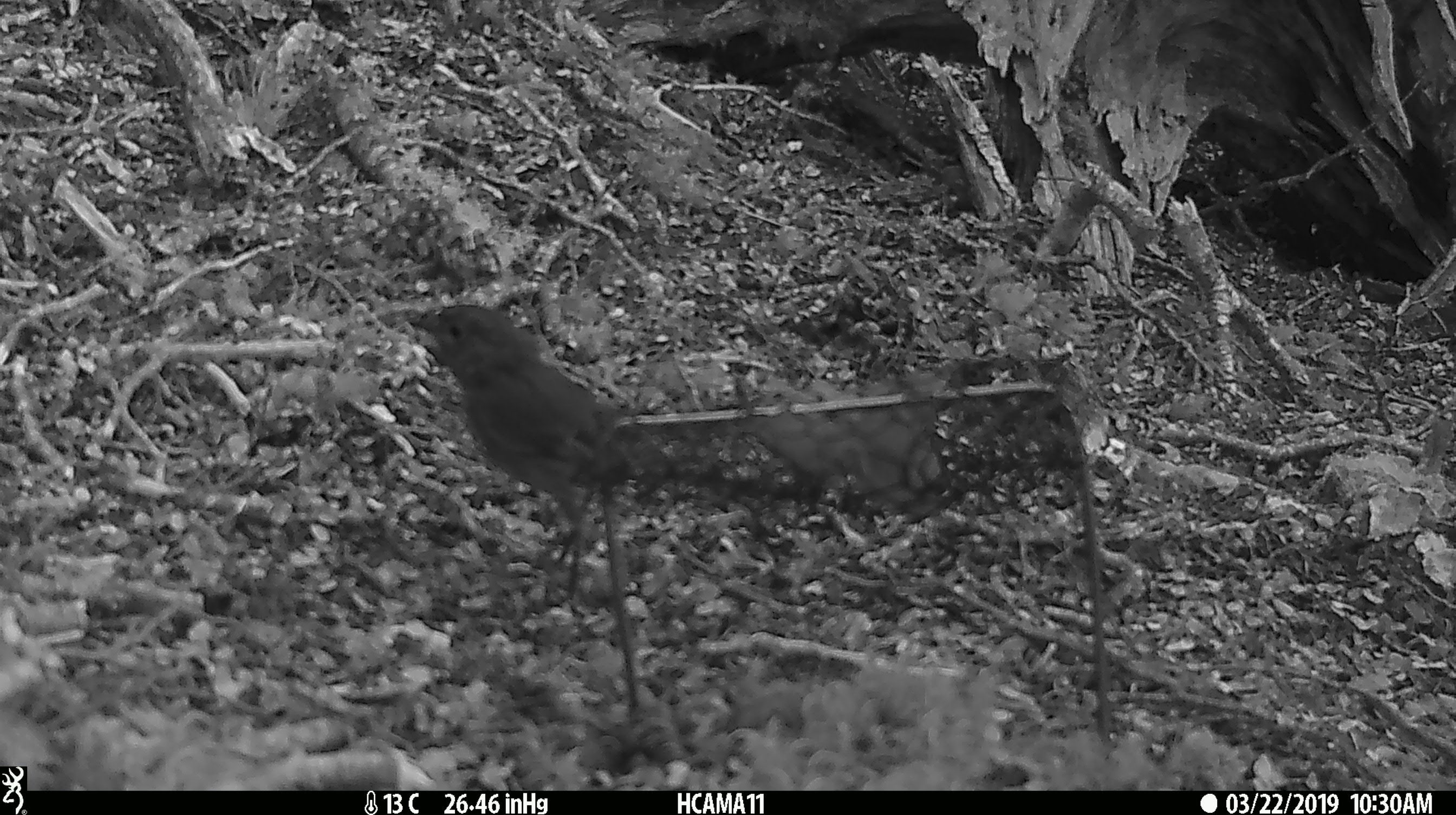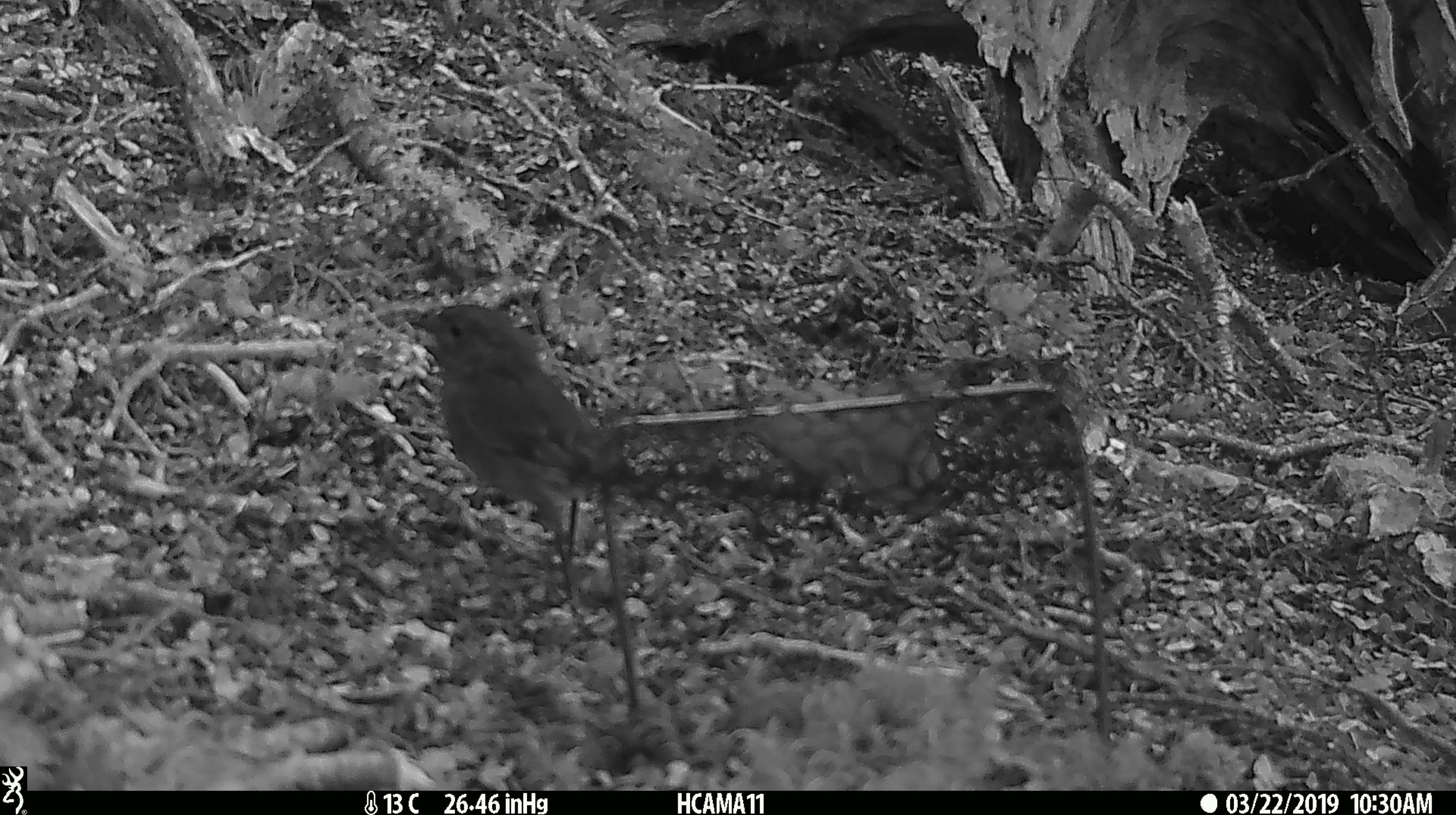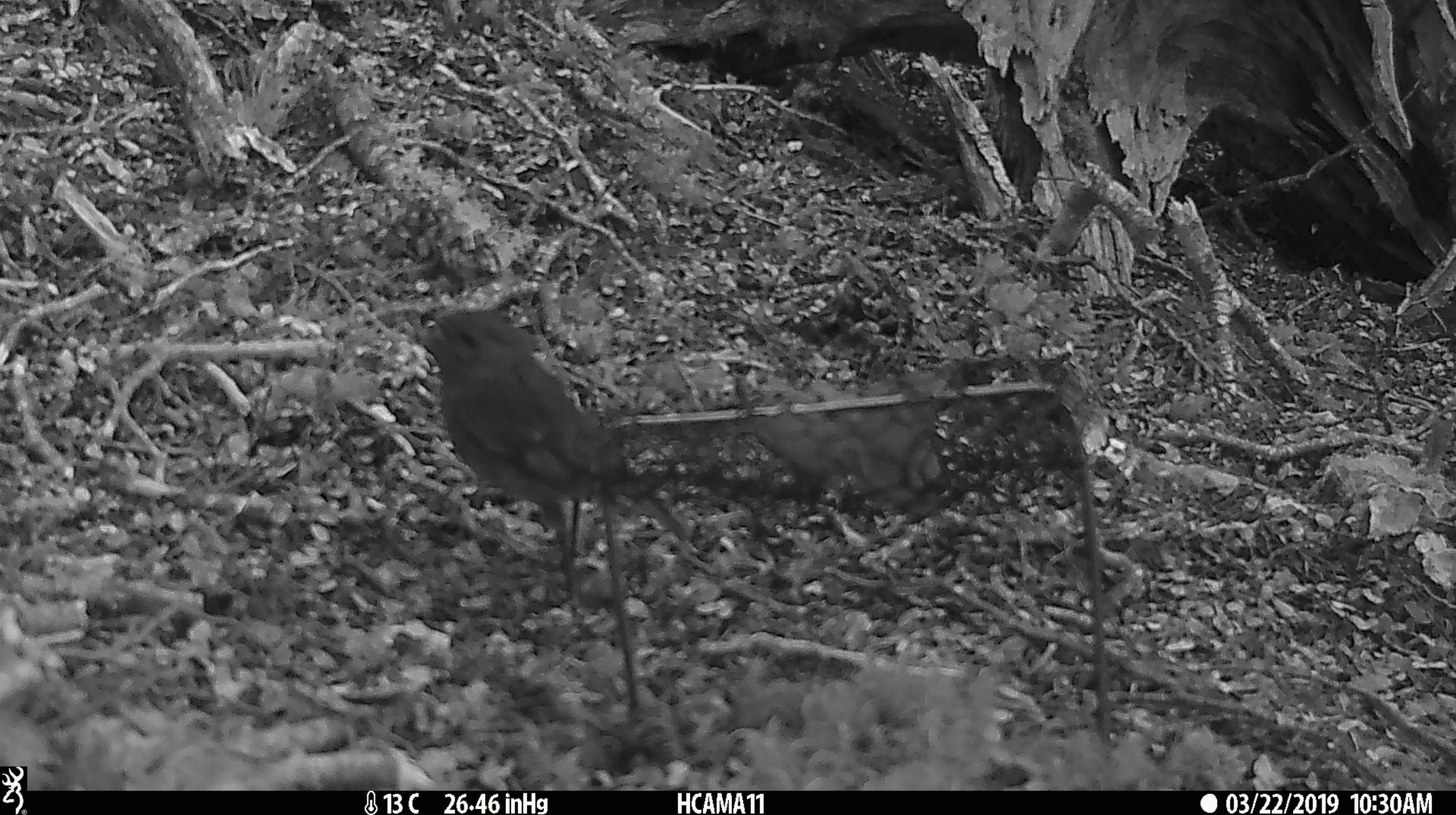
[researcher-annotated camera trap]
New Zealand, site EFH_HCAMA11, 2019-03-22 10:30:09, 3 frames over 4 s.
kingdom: Animalia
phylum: Chordata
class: Aves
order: Passeriformes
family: Petroicidae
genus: Petroica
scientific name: Petroica australis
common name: new zealand robin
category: robin